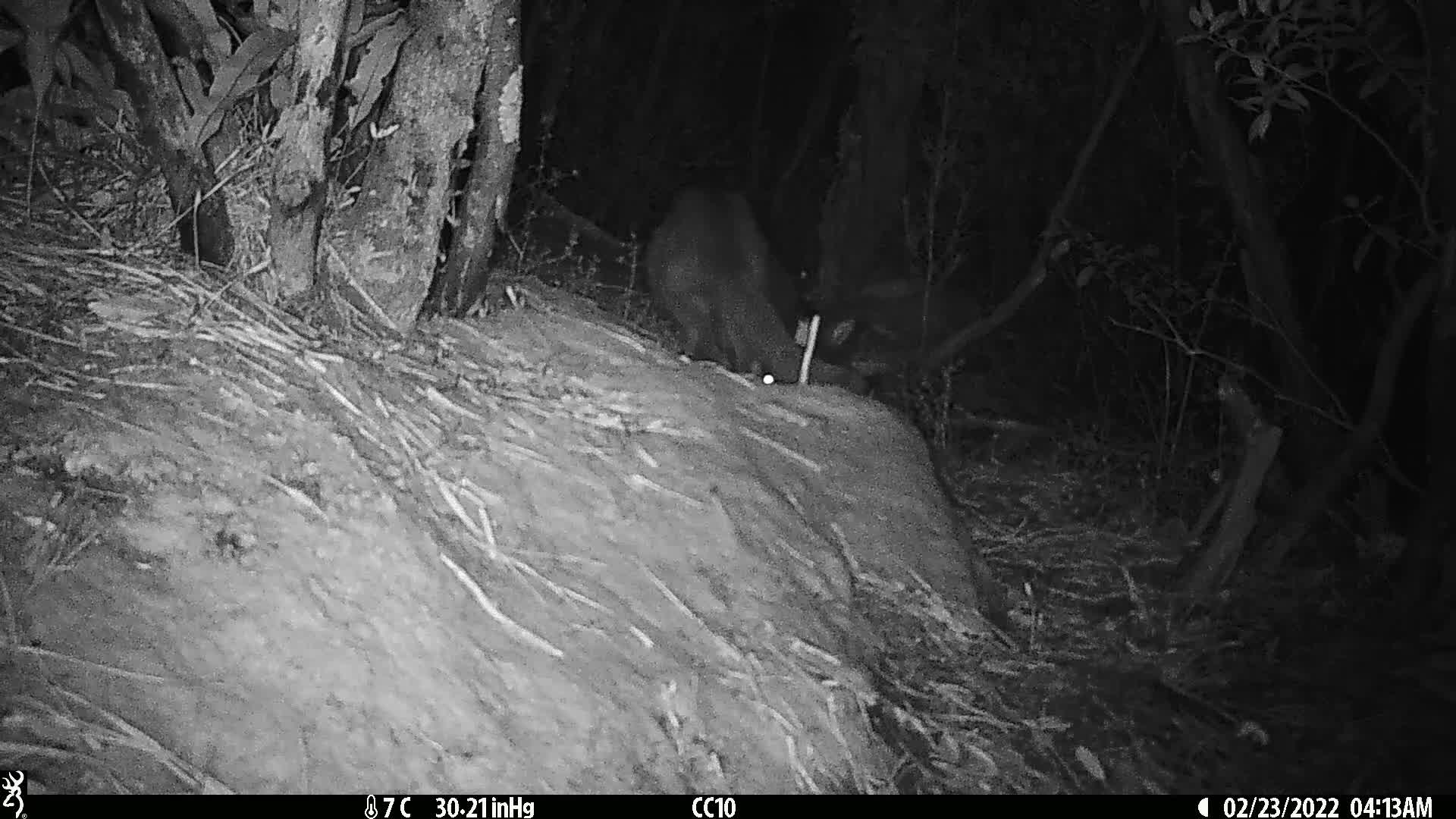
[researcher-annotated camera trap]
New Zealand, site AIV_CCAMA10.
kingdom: Animalia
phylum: Chordata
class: Mammalia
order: Carnivora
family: Felidae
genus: Felis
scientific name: Felis catus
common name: domestic cat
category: cat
Cat (domestic cat) (Felis catus).